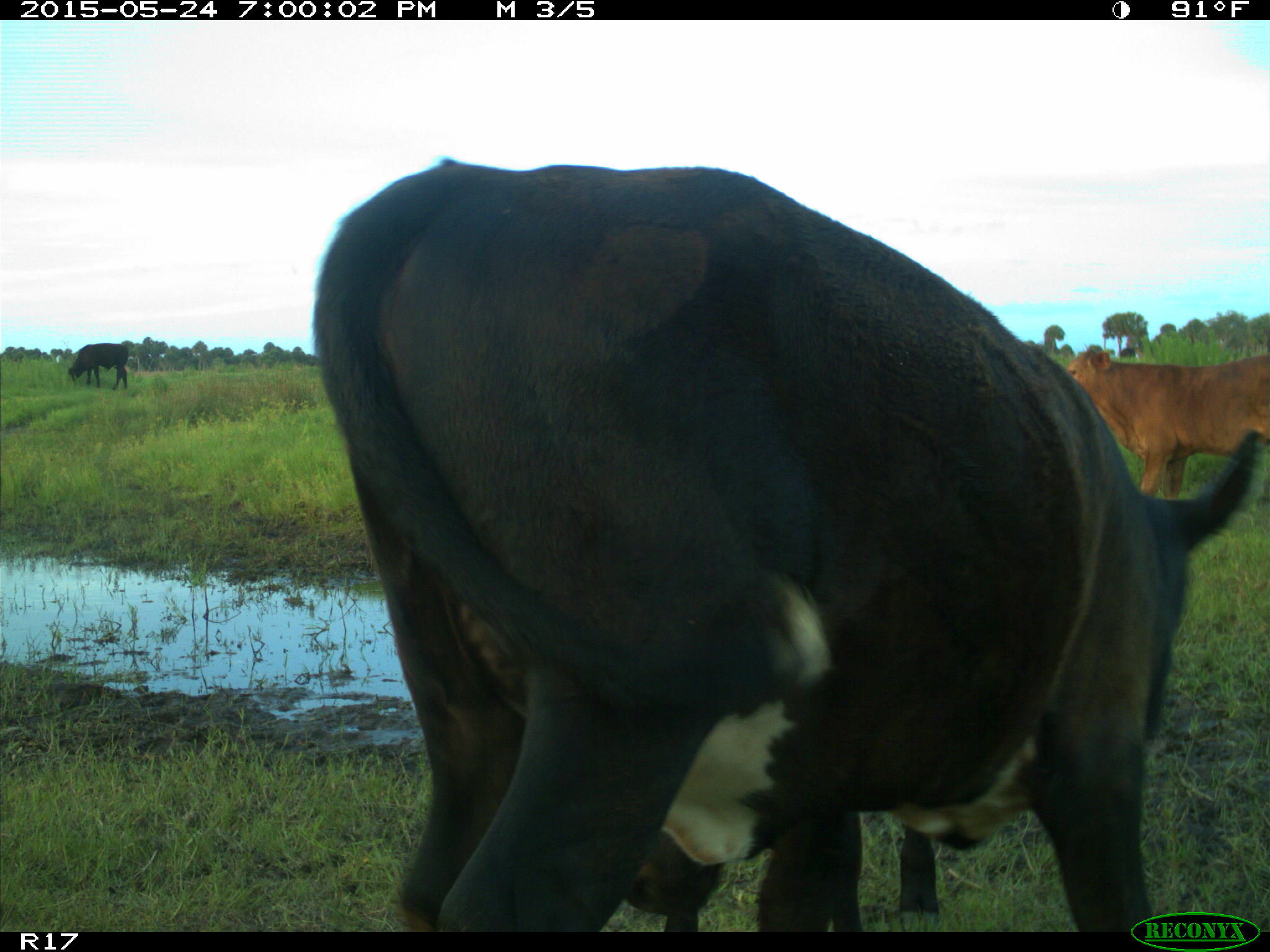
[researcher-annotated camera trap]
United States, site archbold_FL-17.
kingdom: Animalia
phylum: Chordata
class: Mammalia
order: Artiodactyla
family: Bovidae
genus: Bos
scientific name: Bos taurus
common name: domestic cow